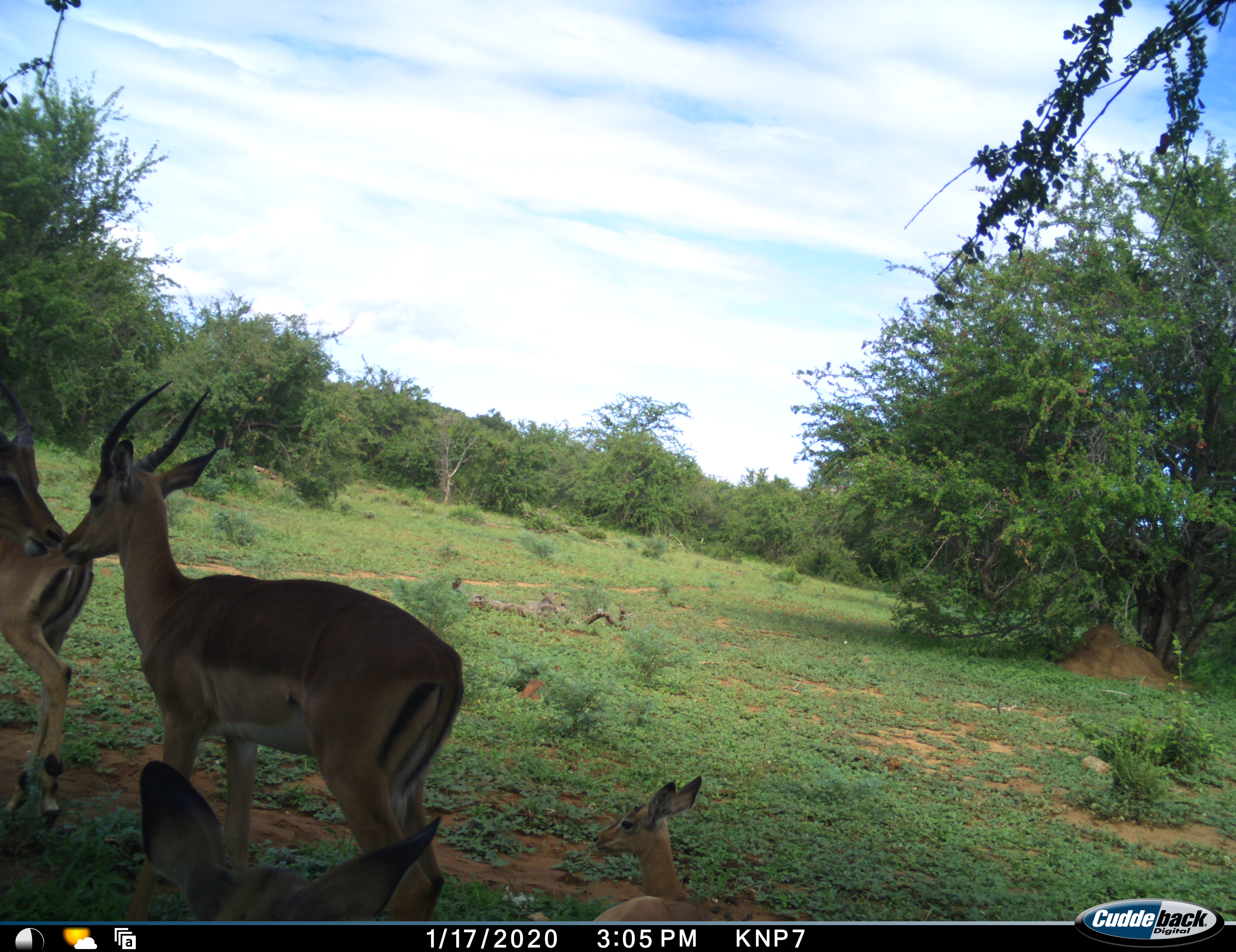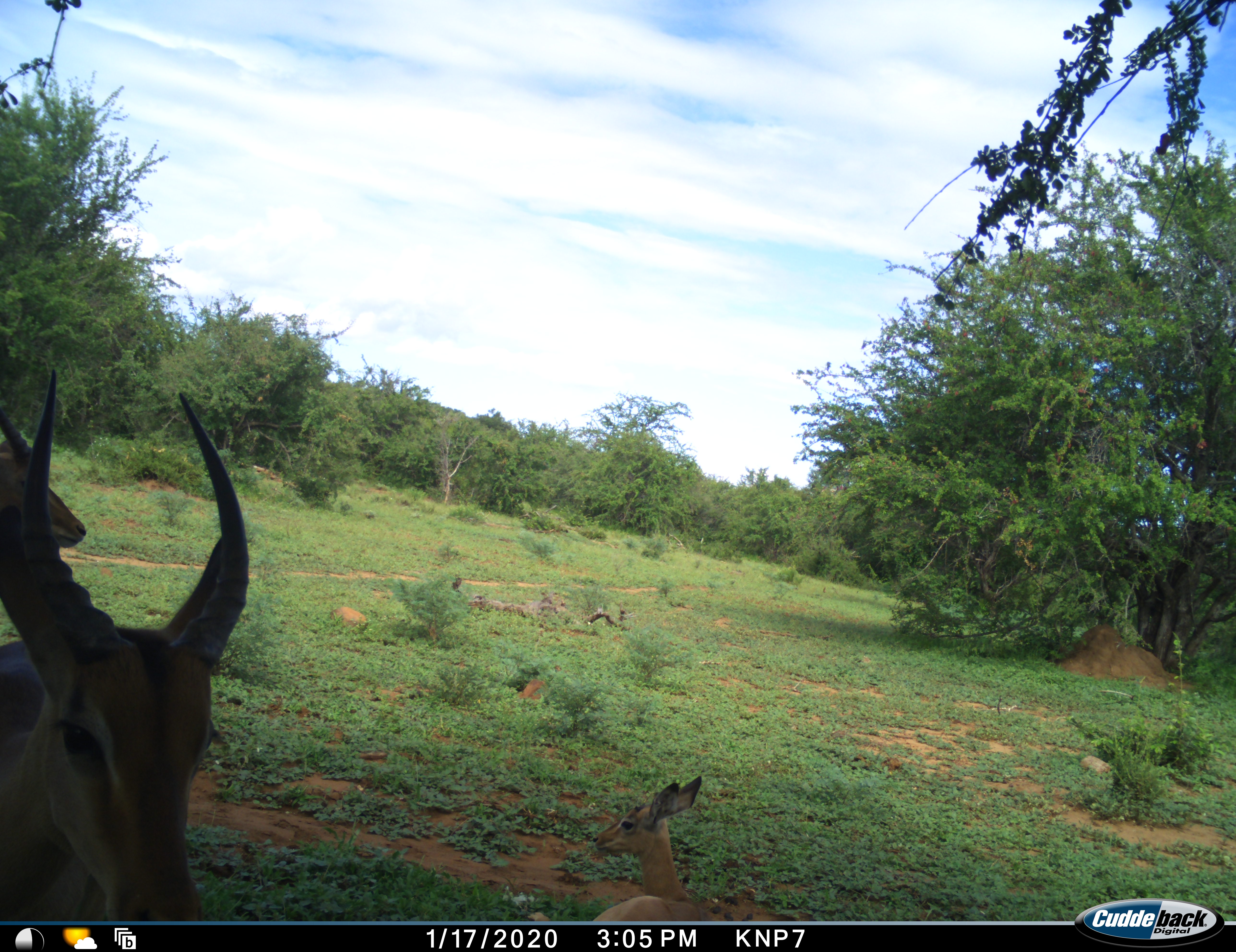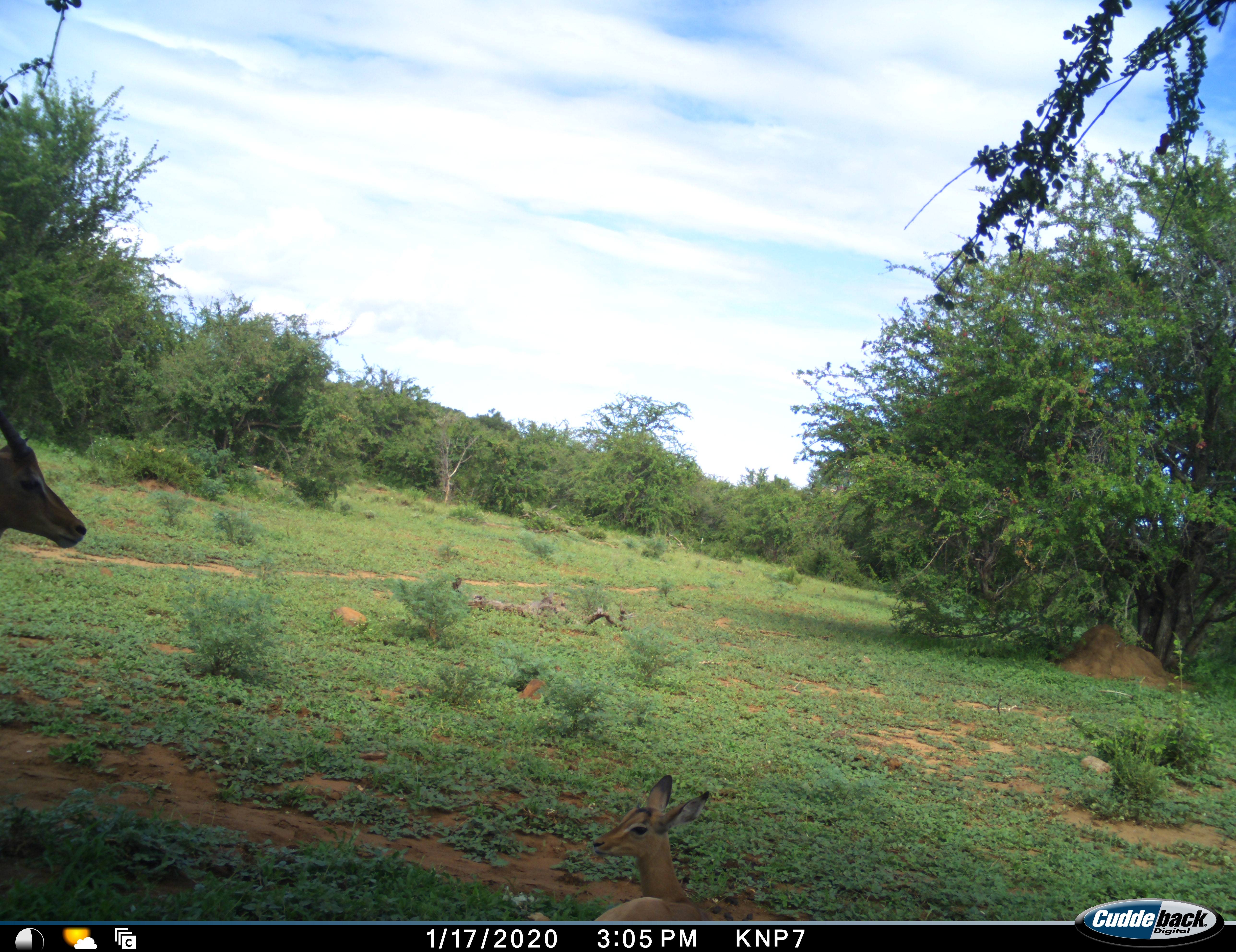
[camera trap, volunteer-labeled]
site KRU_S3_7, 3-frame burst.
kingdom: Animalia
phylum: Chordata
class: Mammalia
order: Artiodactyla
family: Bovidae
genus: Aepyceros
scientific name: Aepyceros melampus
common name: impala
Impala (Aepyceros melampus), count 4. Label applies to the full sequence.